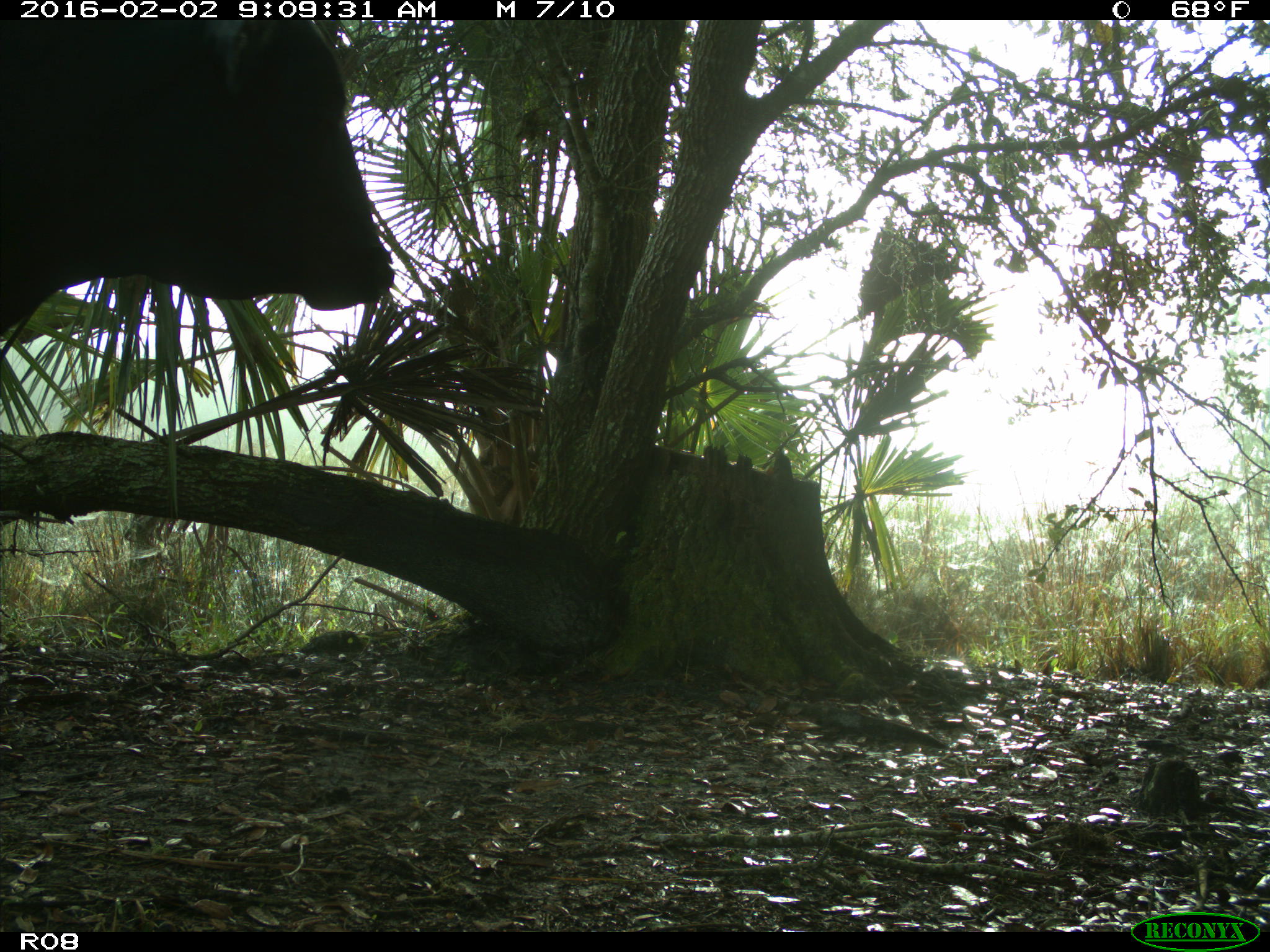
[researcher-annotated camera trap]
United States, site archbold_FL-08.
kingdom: Animalia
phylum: Chordata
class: Mammalia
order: Artiodactyla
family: Bovidae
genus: Bos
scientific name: Bos taurus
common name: domestic cow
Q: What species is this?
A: Bos taurus (domestic cow).